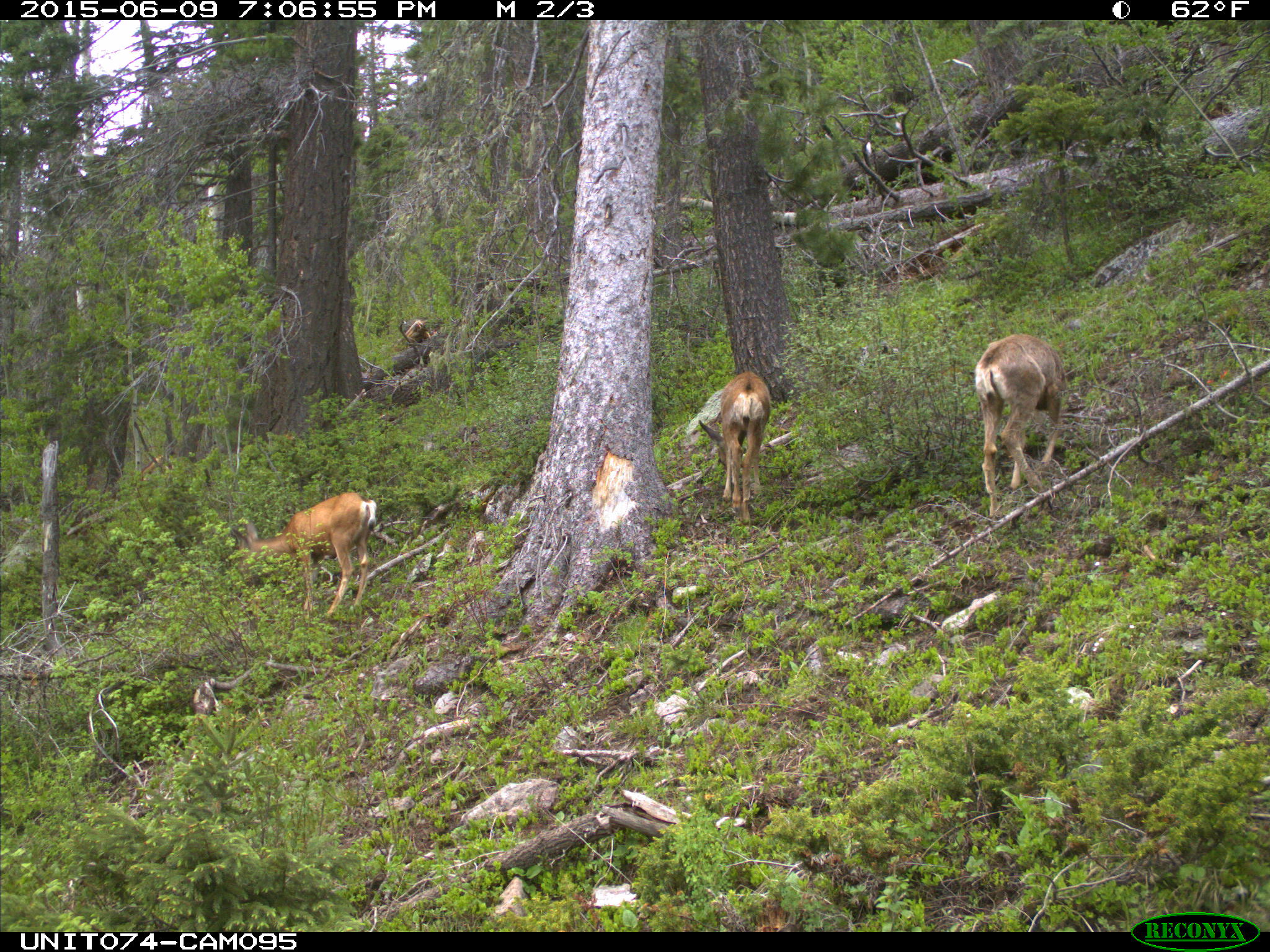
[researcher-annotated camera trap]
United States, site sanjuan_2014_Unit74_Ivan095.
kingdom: Animalia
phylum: Chordata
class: Mammalia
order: Artiodactyla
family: Cervidae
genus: Odocoileus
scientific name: Odocoileus hemionus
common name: mule deer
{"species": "Odocoileus hemionus (mule deer)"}